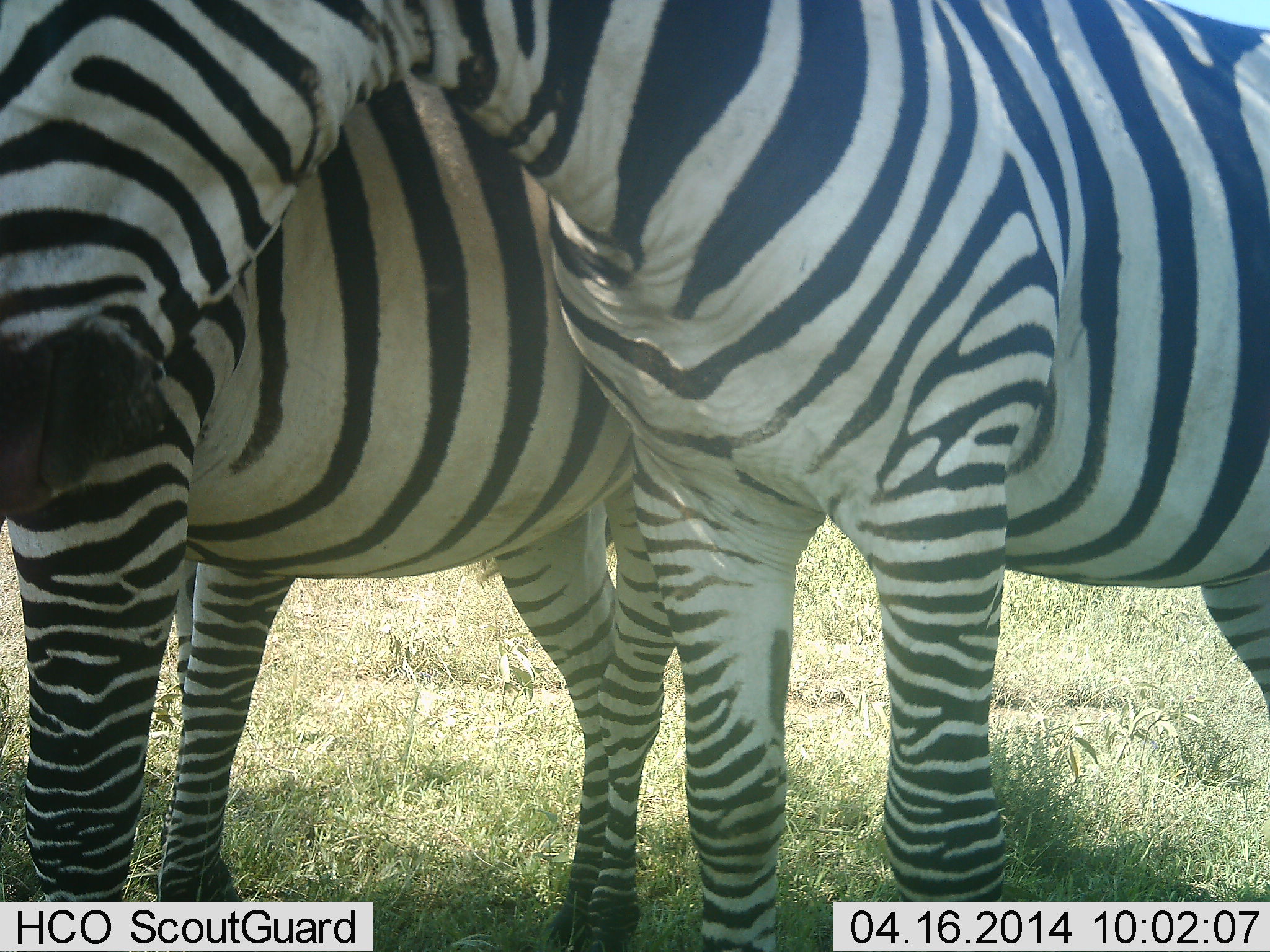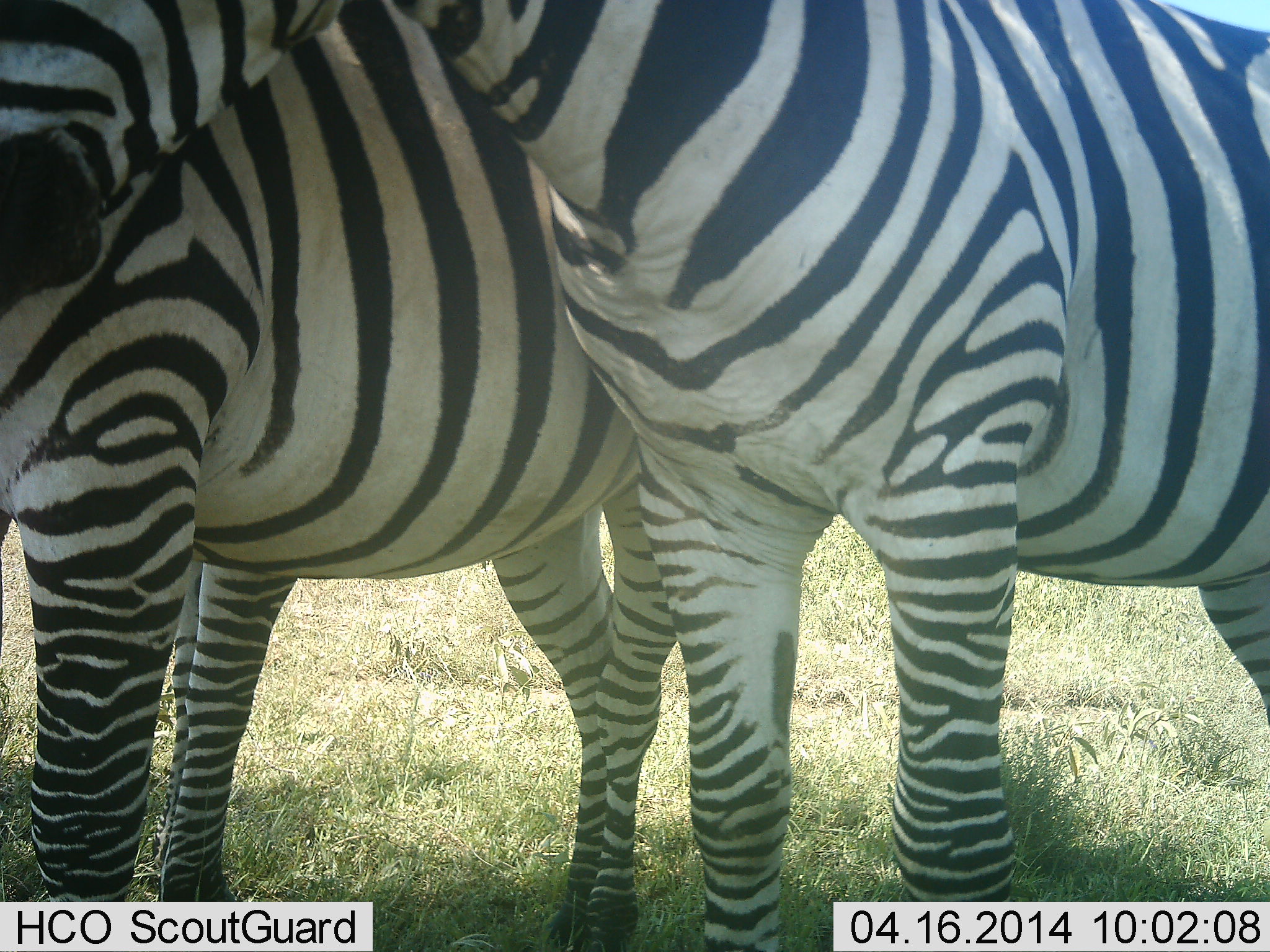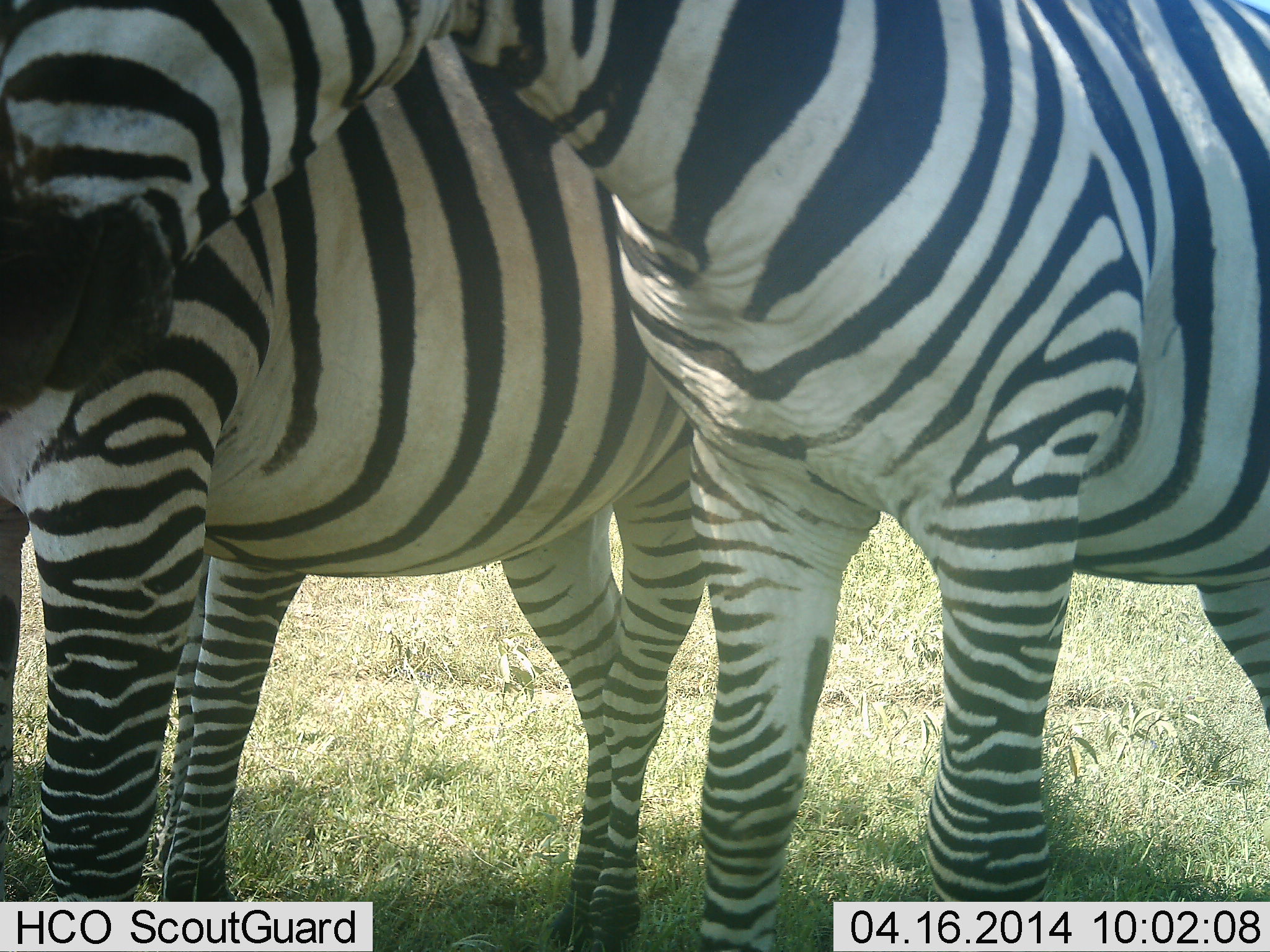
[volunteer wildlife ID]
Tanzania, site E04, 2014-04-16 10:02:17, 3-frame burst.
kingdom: Animalia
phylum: Chordata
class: Mammalia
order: Perissodactyla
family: Equidae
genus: Equus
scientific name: Equus quagga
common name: plains zebra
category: zebra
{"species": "zebra (plains zebra) (Equus quagga)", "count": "2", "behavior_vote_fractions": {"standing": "80%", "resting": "0%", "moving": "0%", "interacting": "40%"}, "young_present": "0%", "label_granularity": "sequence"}